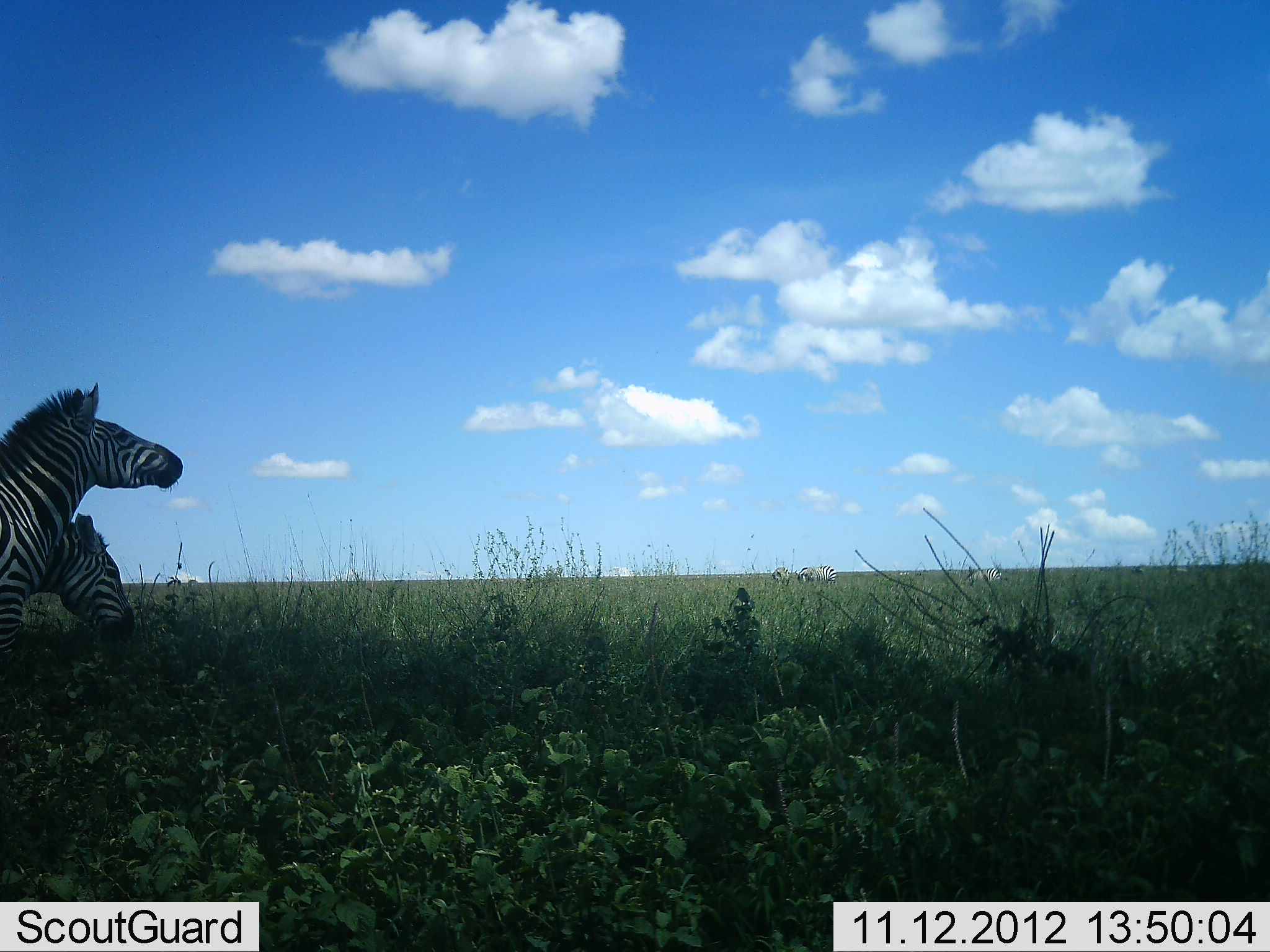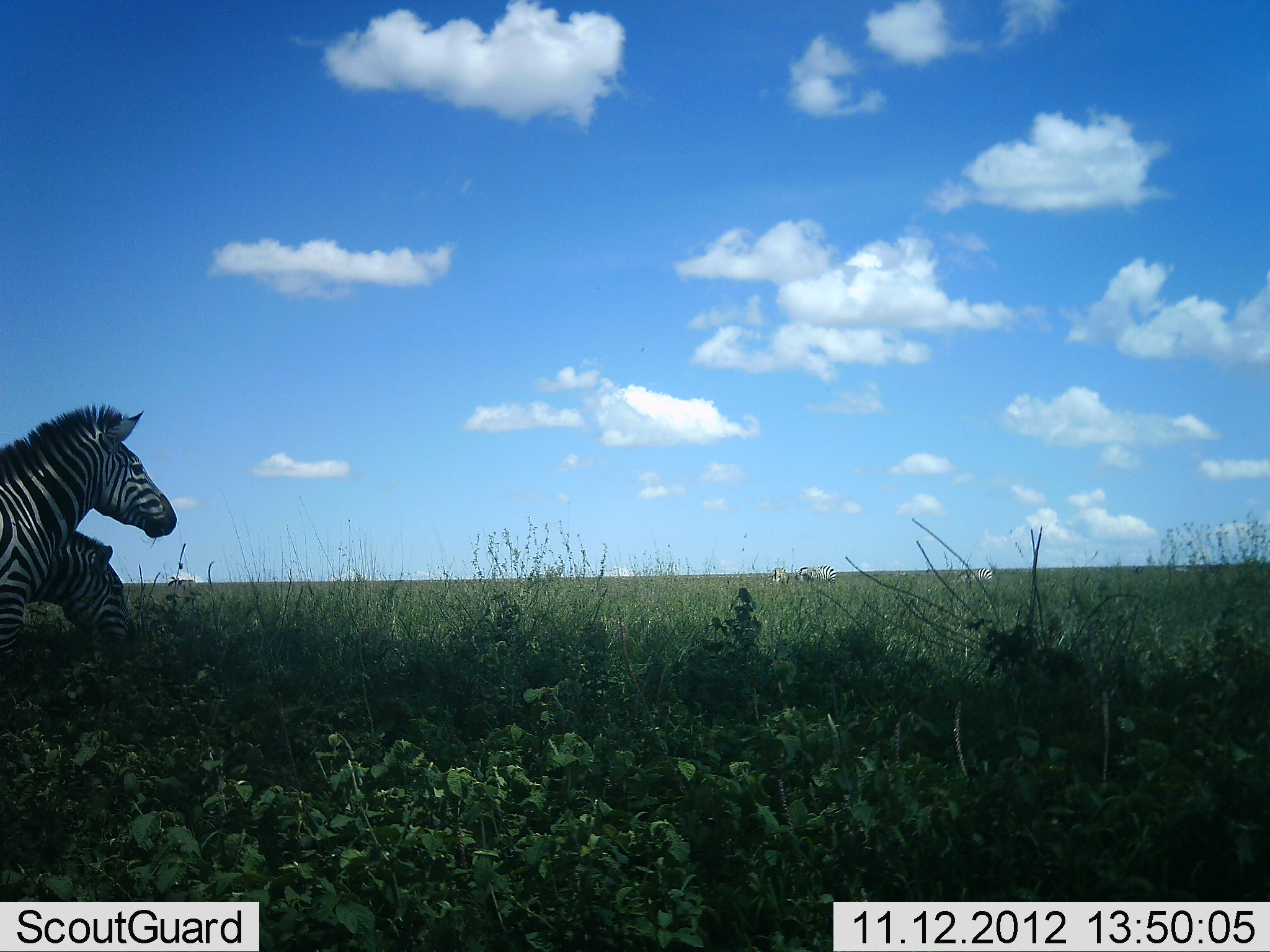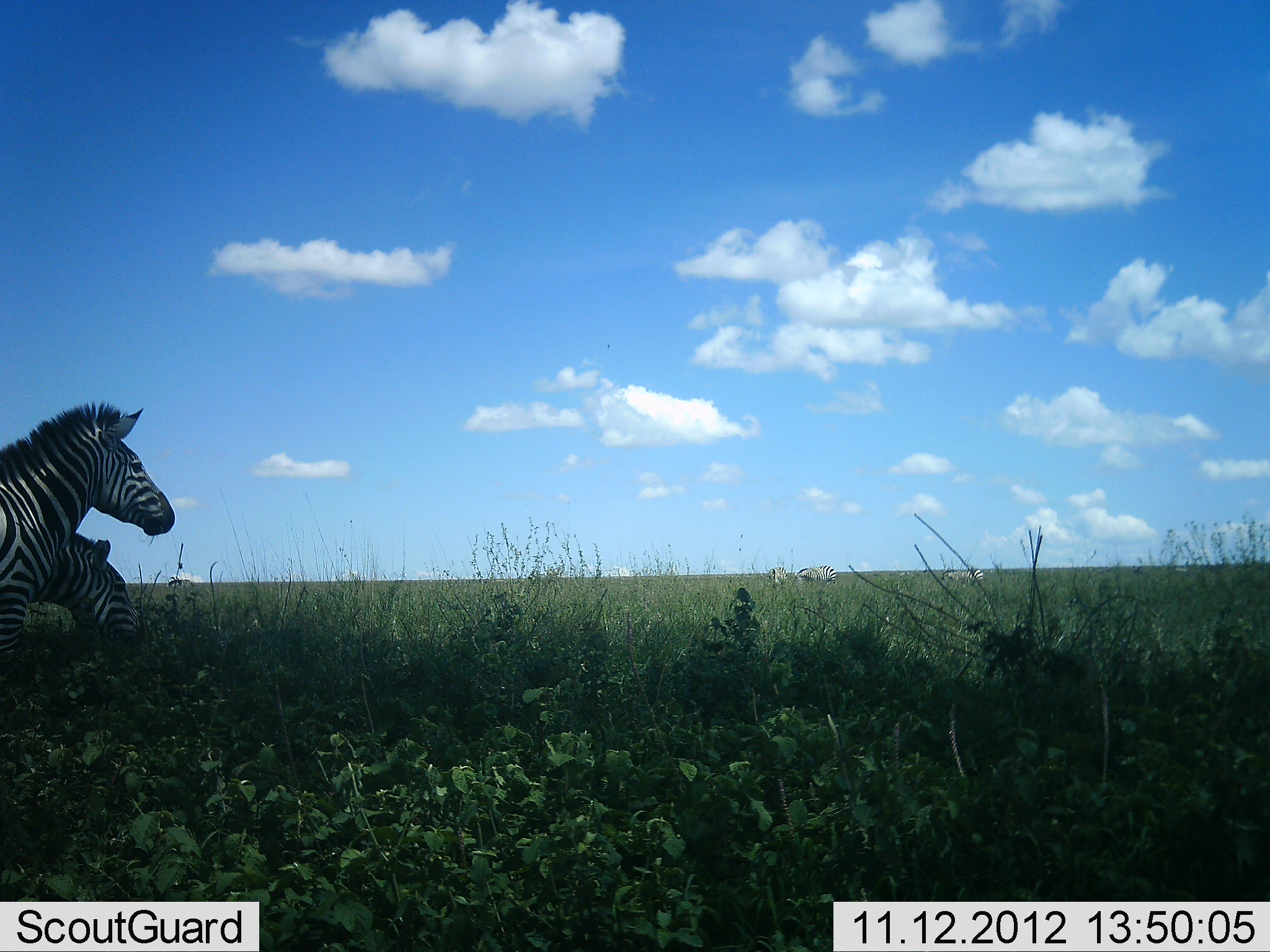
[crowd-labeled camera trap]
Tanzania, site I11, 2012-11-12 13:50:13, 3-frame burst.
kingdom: Animalia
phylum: Chordata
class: Mammalia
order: Perissodactyla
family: Equidae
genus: Equus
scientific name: Equus quagga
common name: plains zebra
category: zebra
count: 2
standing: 100%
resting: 0%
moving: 10%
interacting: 10%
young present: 0%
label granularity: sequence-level